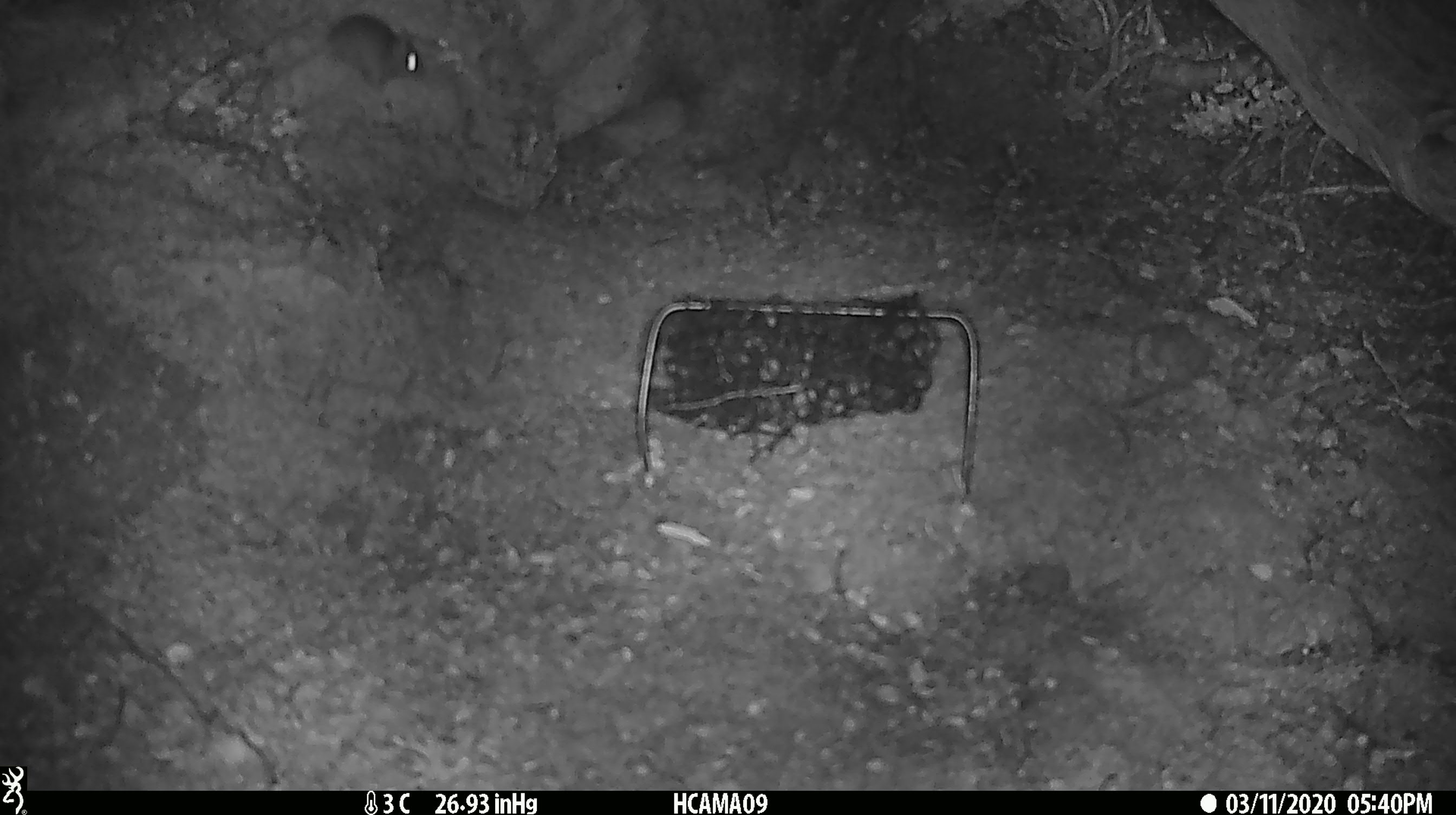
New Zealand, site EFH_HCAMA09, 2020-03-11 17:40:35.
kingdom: Animalia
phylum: Chordata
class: Mammalia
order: Rodentia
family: Muridae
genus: Mus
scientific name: Mus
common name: mouse